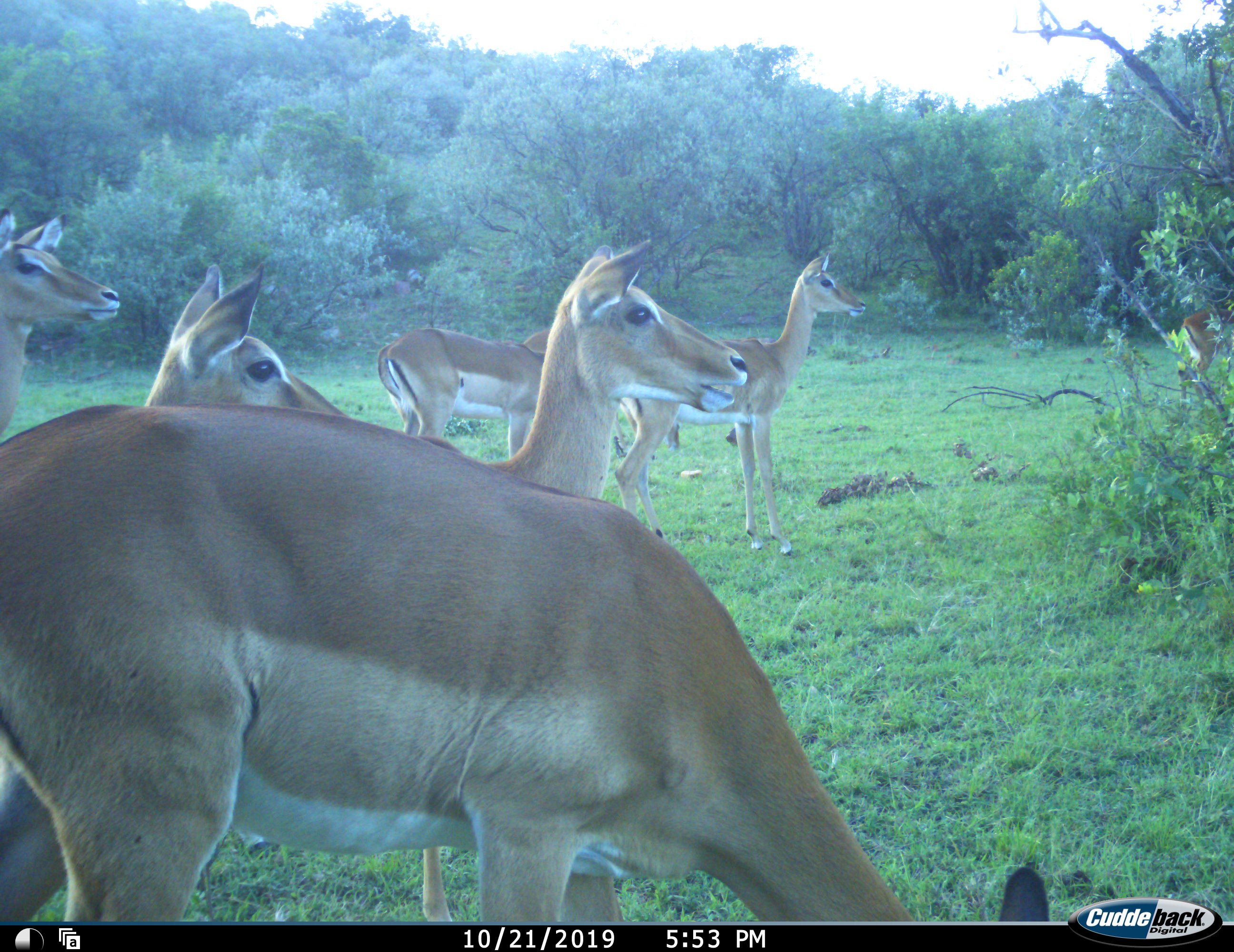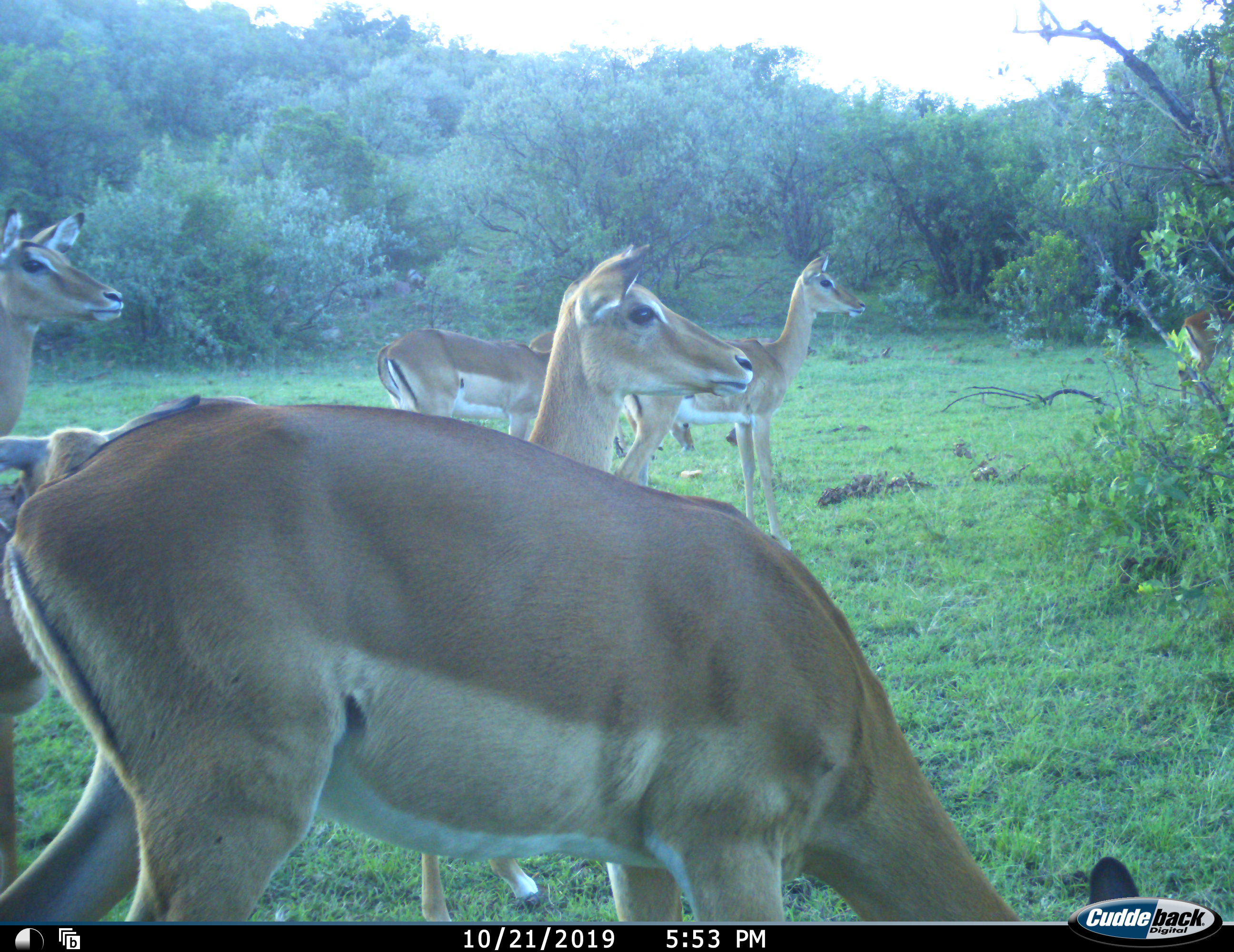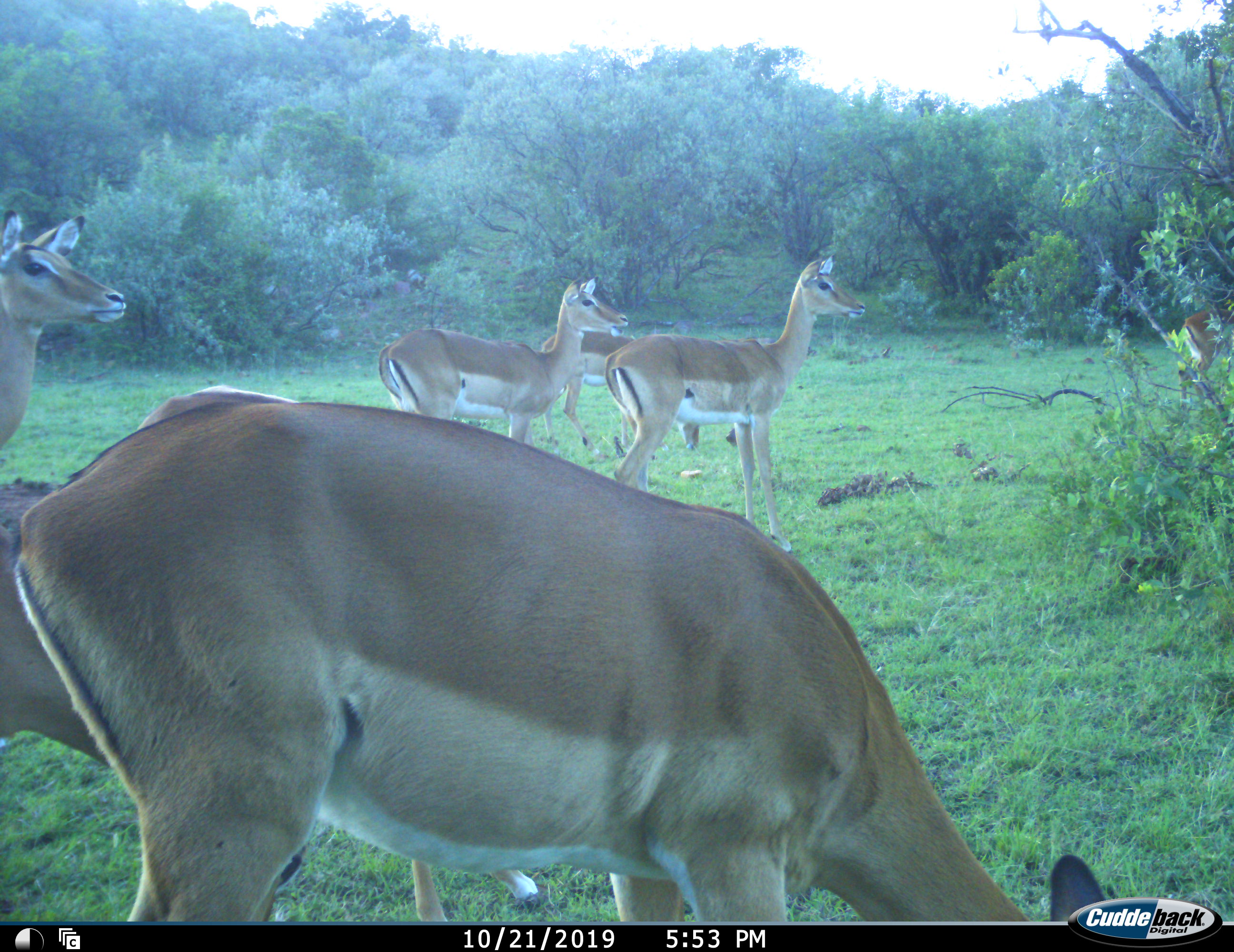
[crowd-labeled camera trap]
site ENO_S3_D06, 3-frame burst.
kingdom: Animalia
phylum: Chordata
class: Mammalia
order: Artiodactyla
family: Bovidae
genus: Aepyceros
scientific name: Aepyceros melampus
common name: impala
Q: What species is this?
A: Impala (Aepyceros melampus).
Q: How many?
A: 7.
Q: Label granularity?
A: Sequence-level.